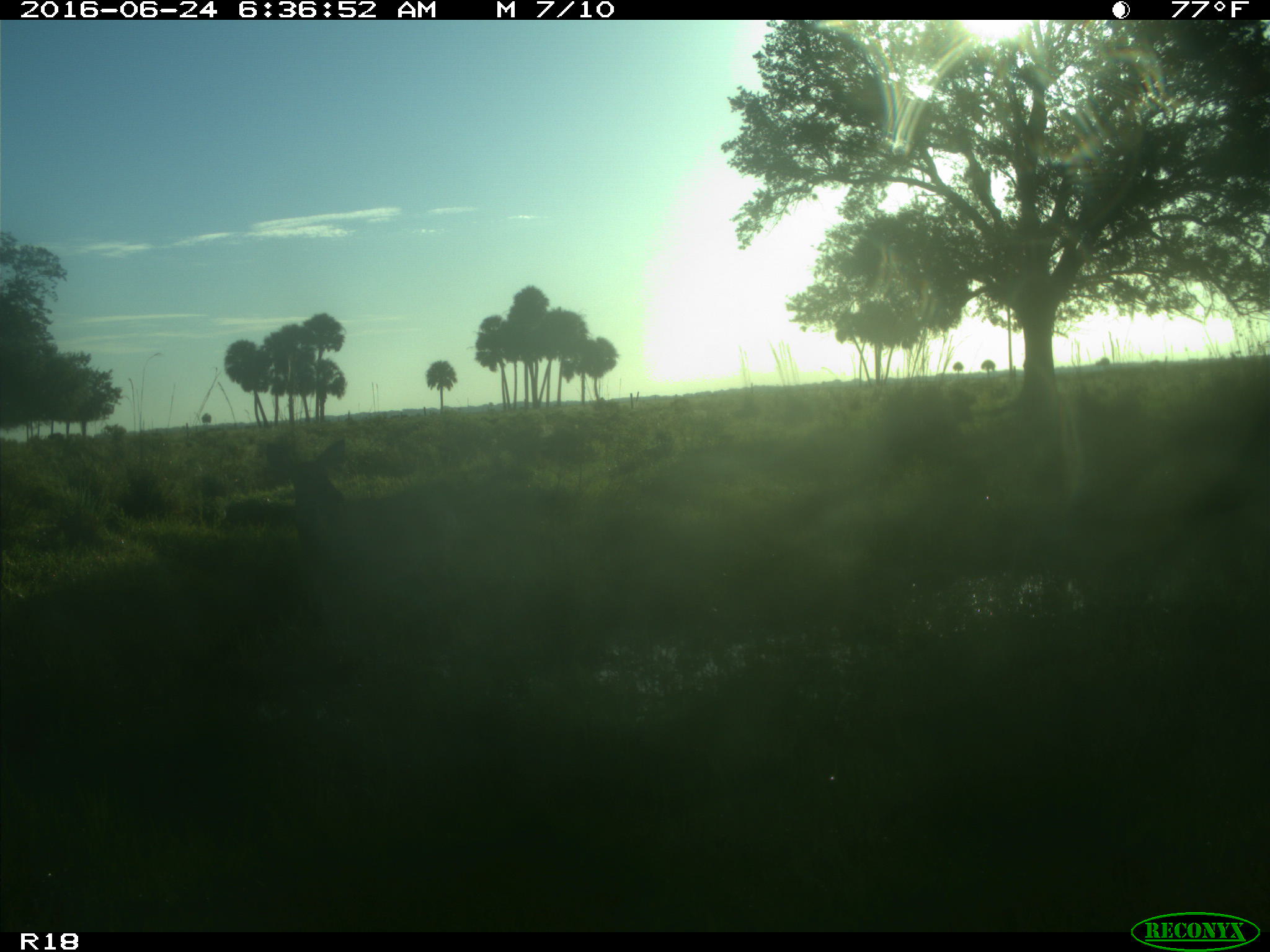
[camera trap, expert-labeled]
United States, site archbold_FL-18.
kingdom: Animalia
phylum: Chordata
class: Mammalia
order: Artiodactyla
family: Cervidae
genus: Odocoileus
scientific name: Odocoileus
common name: deer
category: unidentified deer